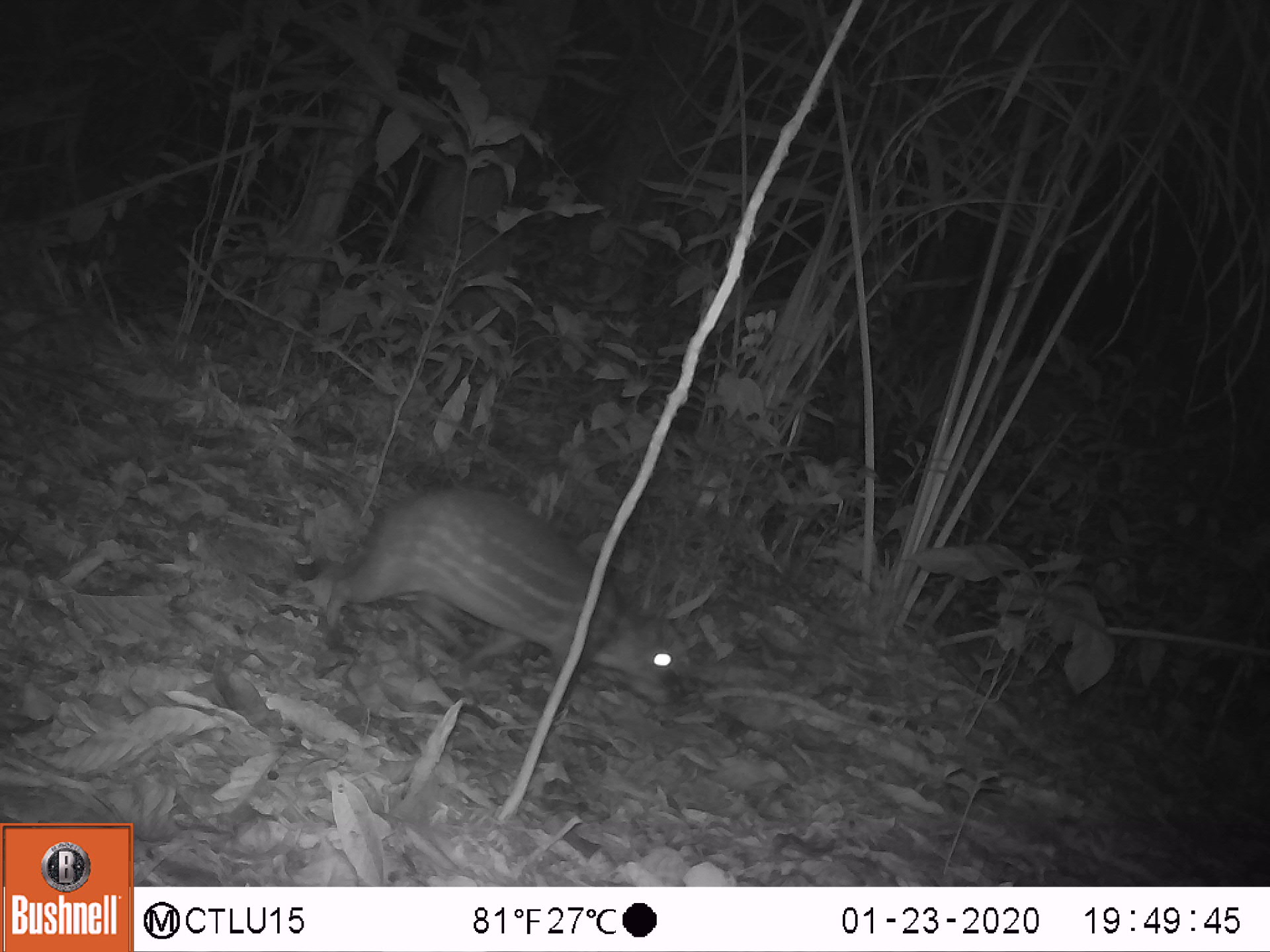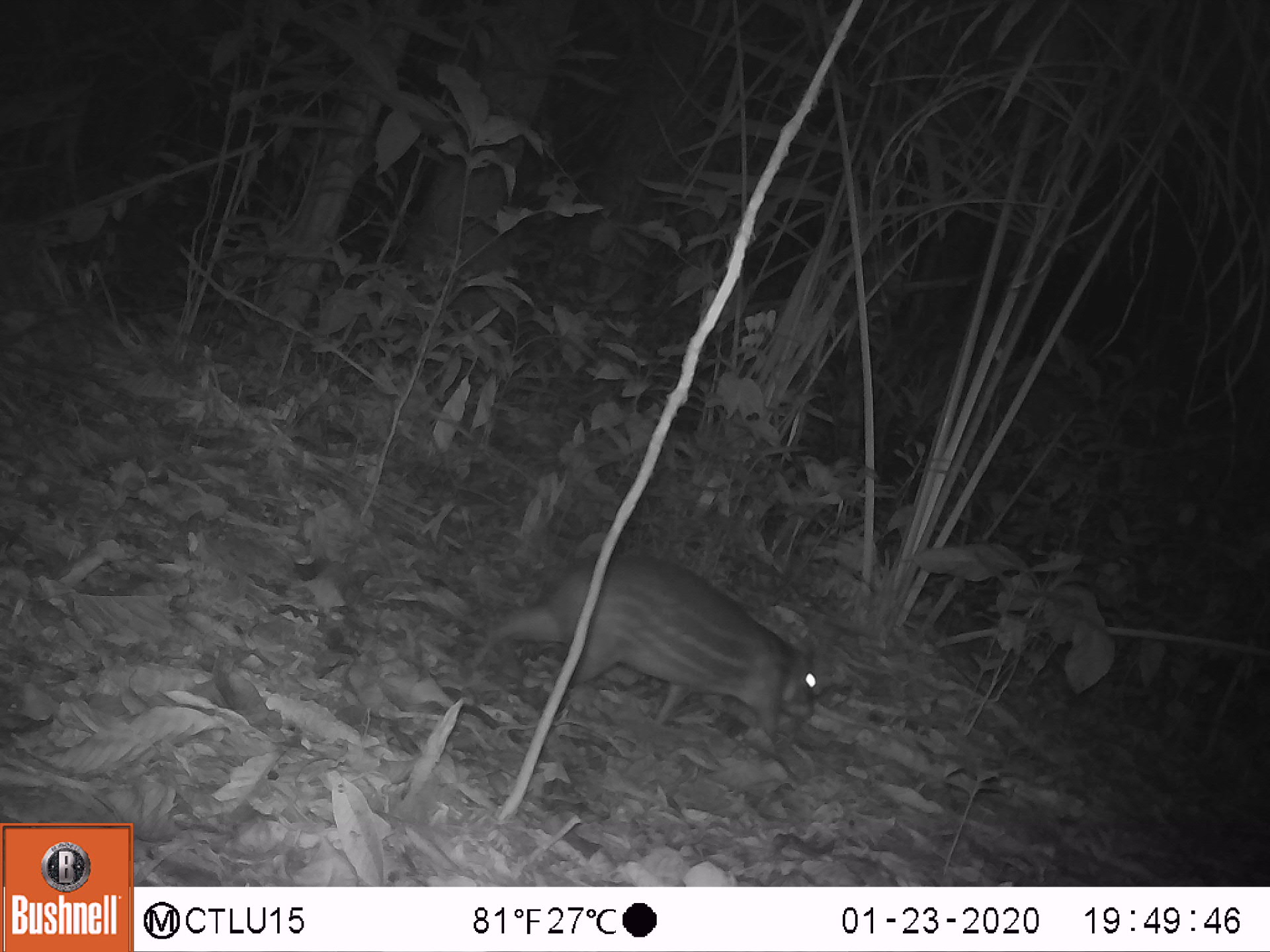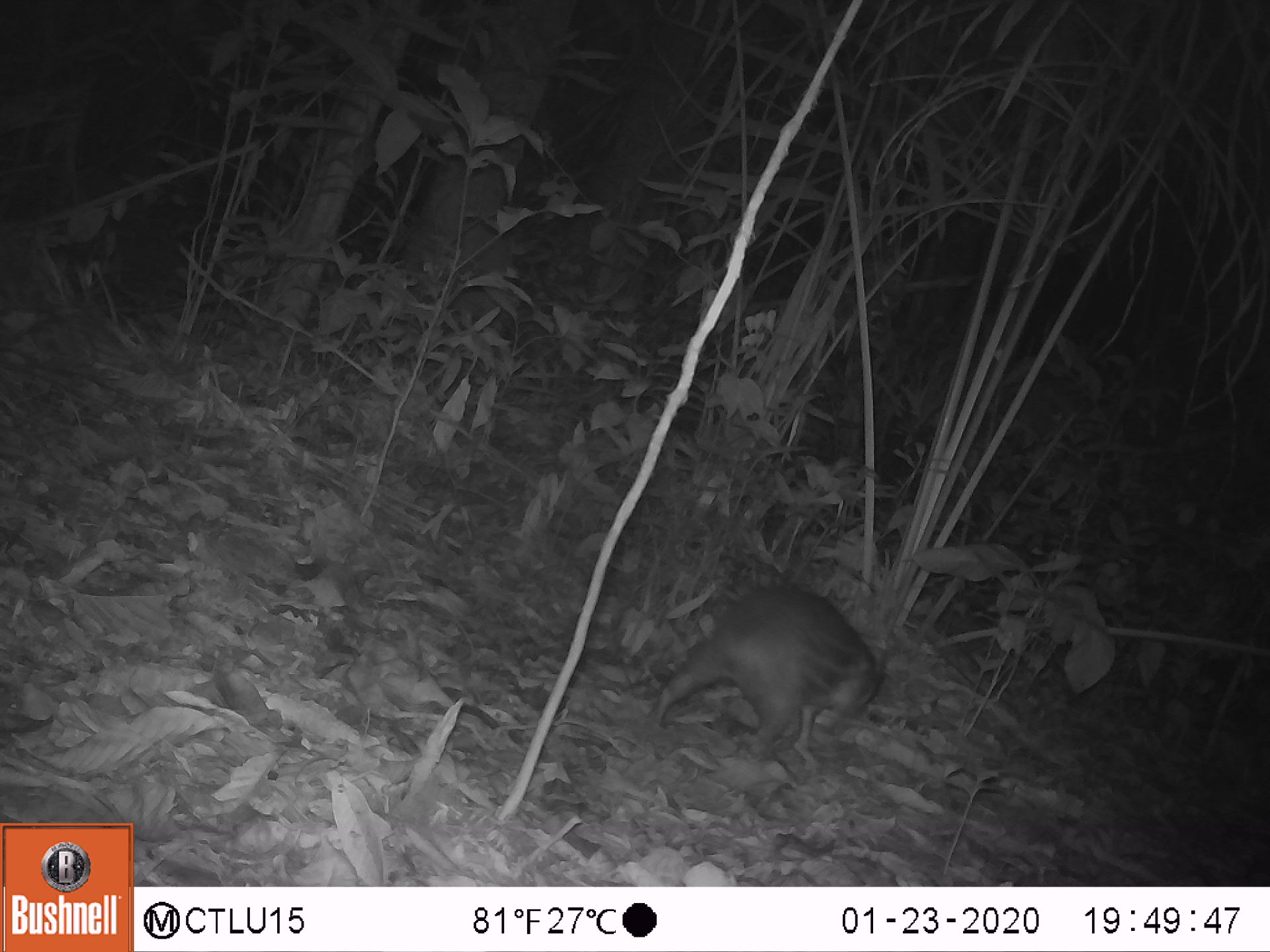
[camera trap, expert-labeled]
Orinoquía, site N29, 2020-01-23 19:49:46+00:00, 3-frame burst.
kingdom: Animalia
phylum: Chordata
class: Mammalia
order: Rodentia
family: Cuniculidae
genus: Cuniculus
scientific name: Cuniculus paca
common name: spotted paca